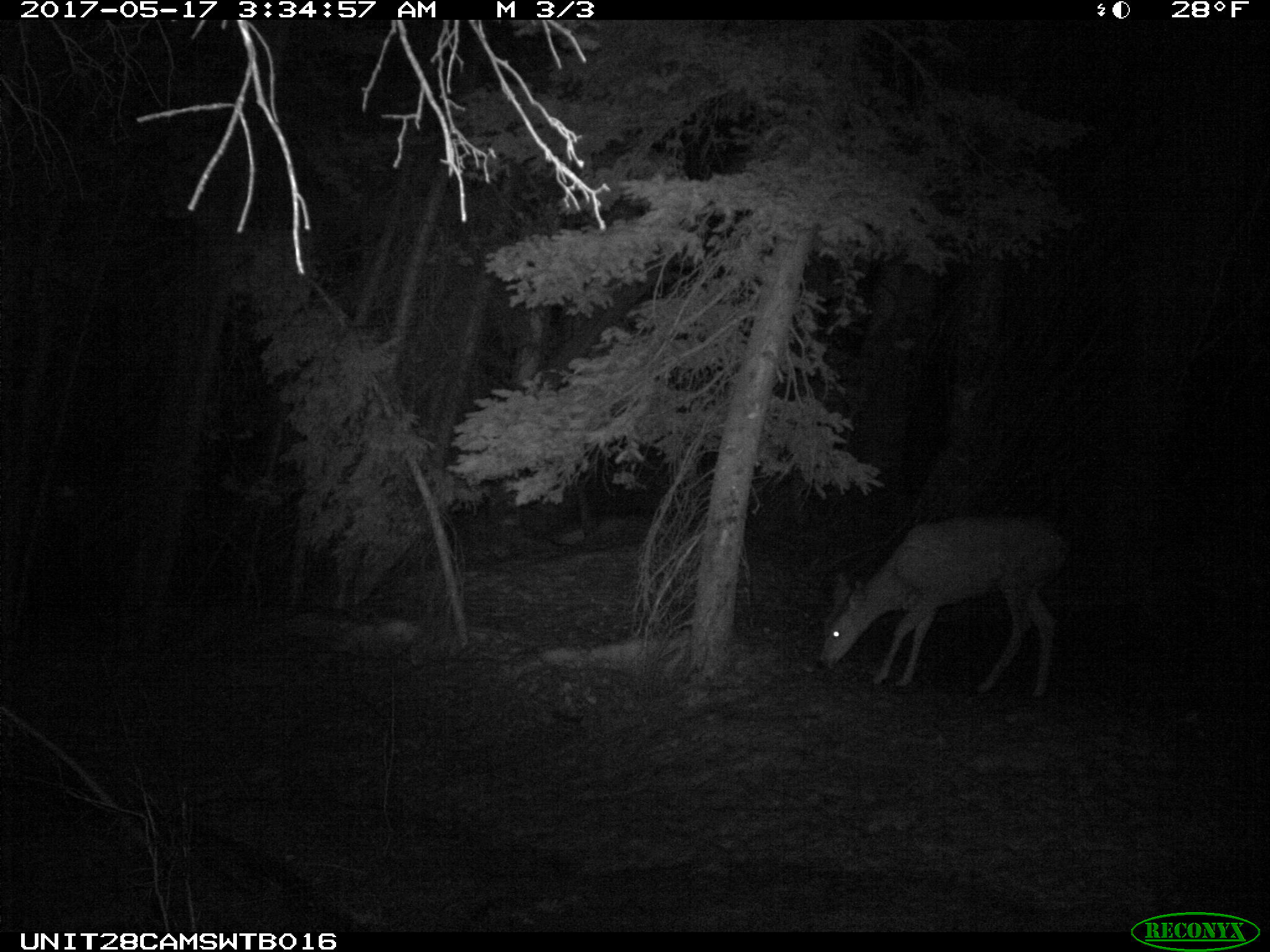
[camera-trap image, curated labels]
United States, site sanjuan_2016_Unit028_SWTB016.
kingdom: Animalia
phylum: Chordata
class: Mammalia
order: Artiodactyla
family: Cervidae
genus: Odocoileus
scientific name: Odocoileus hemionus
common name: mule deer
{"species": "Odocoileus hemionus (mule deer)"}